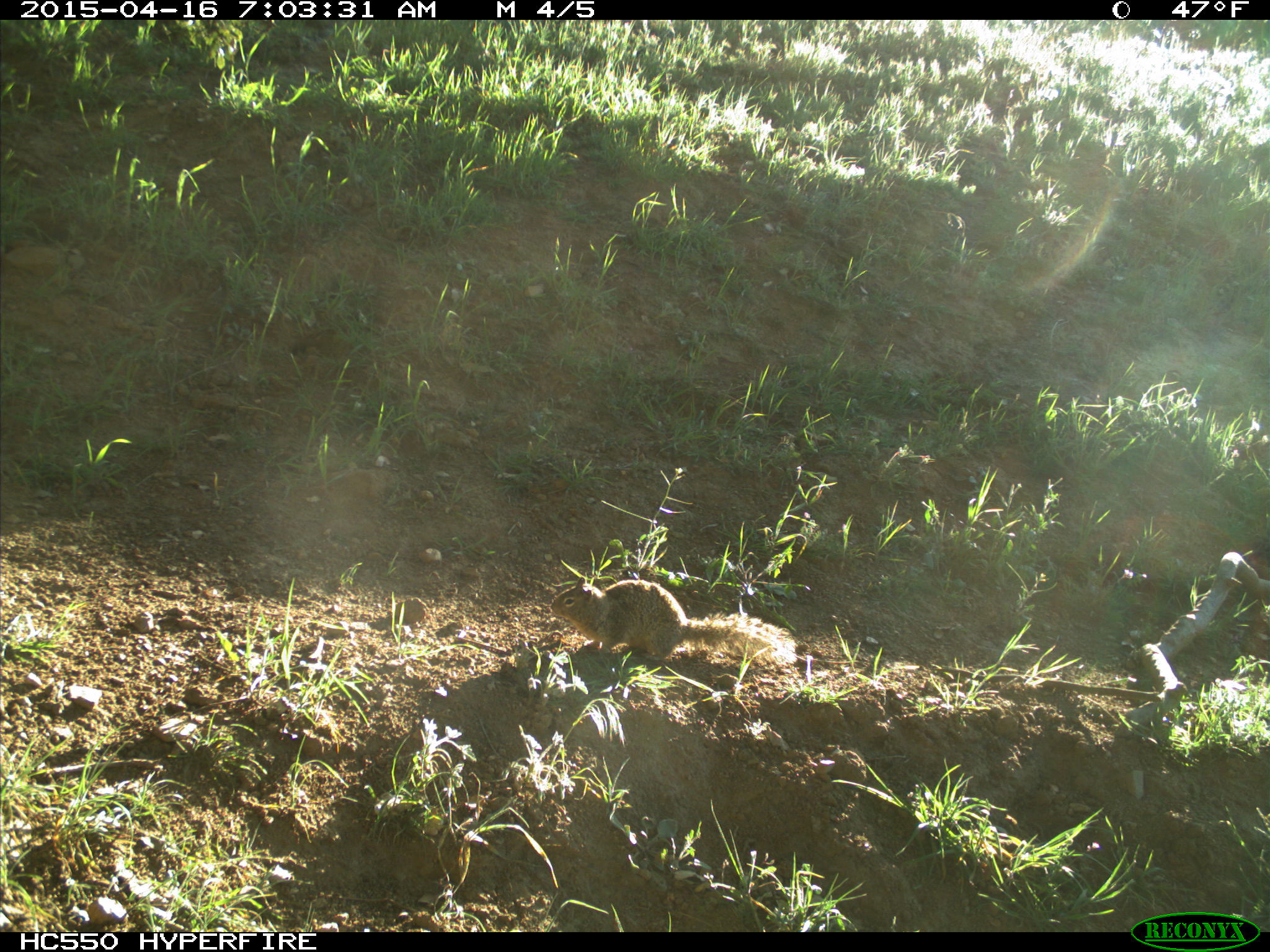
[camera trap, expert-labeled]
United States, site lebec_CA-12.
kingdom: Animalia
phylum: Chordata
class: Mammalia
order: Rodentia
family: Sciuridae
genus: Otospermophilus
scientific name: Otospermophilus beecheyi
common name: california ground squirrel